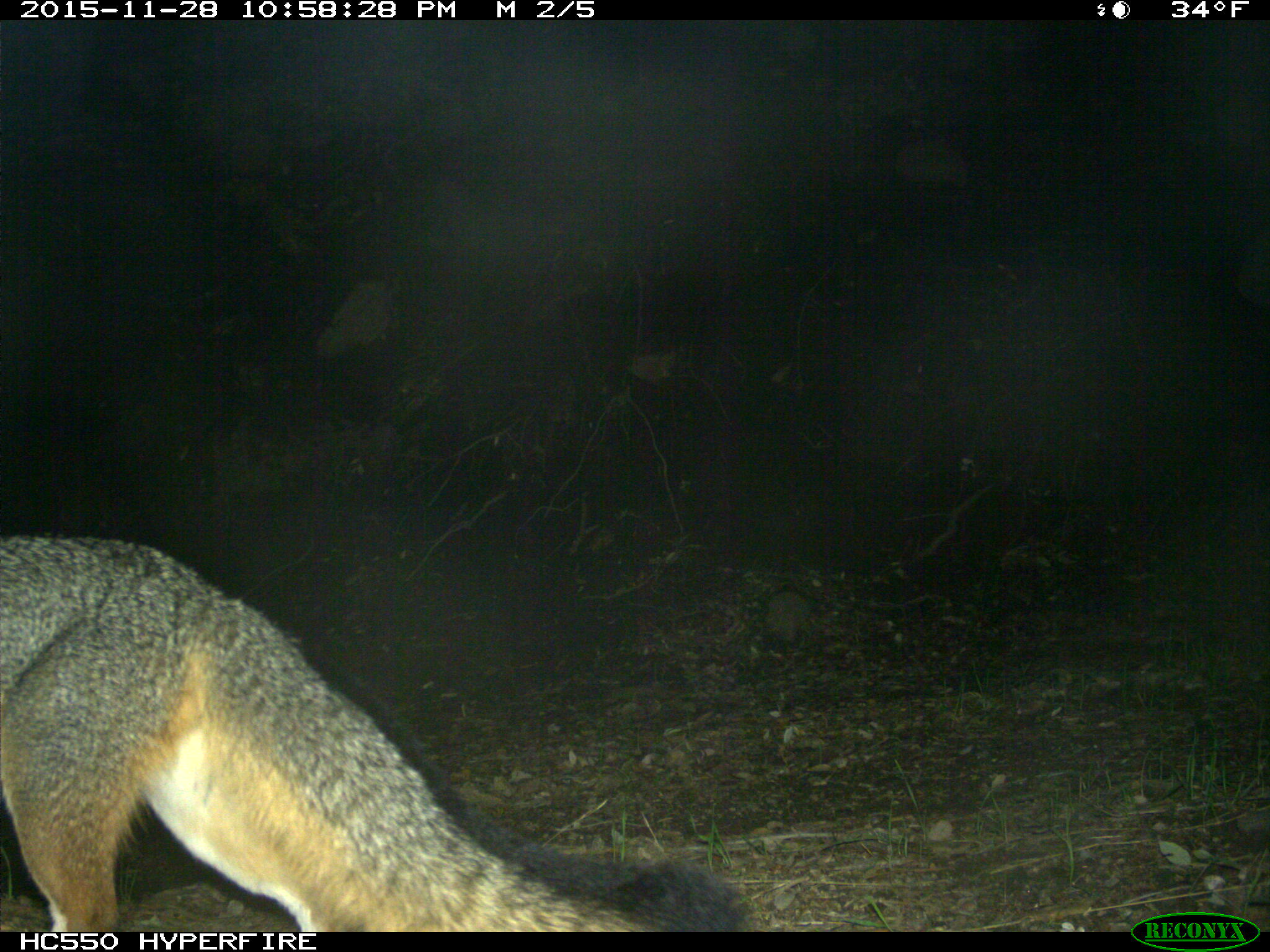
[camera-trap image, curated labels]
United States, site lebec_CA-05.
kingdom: Animalia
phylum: Chordata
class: Mammalia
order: Carnivora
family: Canidae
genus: Urocyon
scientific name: Urocyon cinereoargenteus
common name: gray fox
Urocyon cinereoargenteus (gray fox).